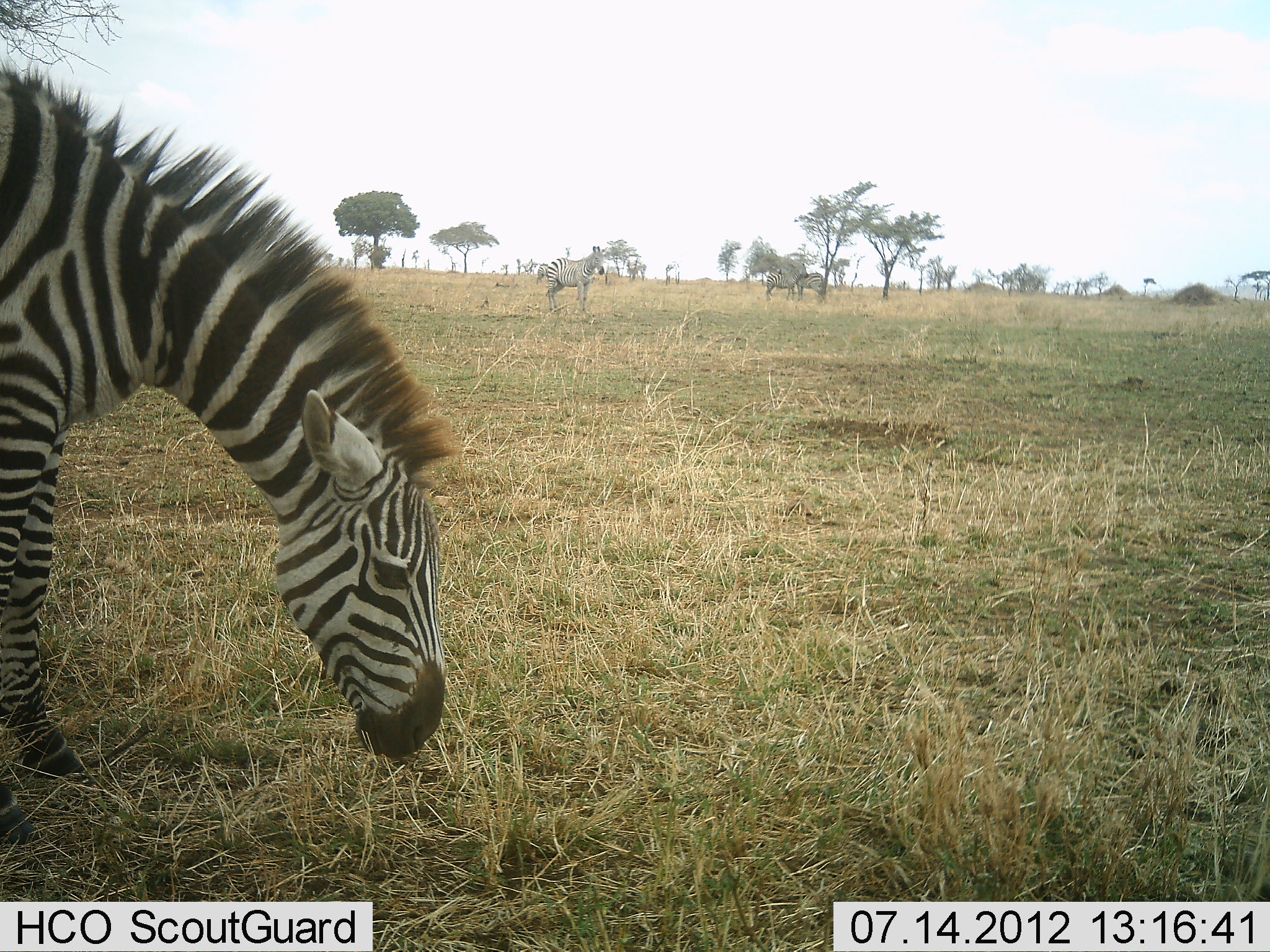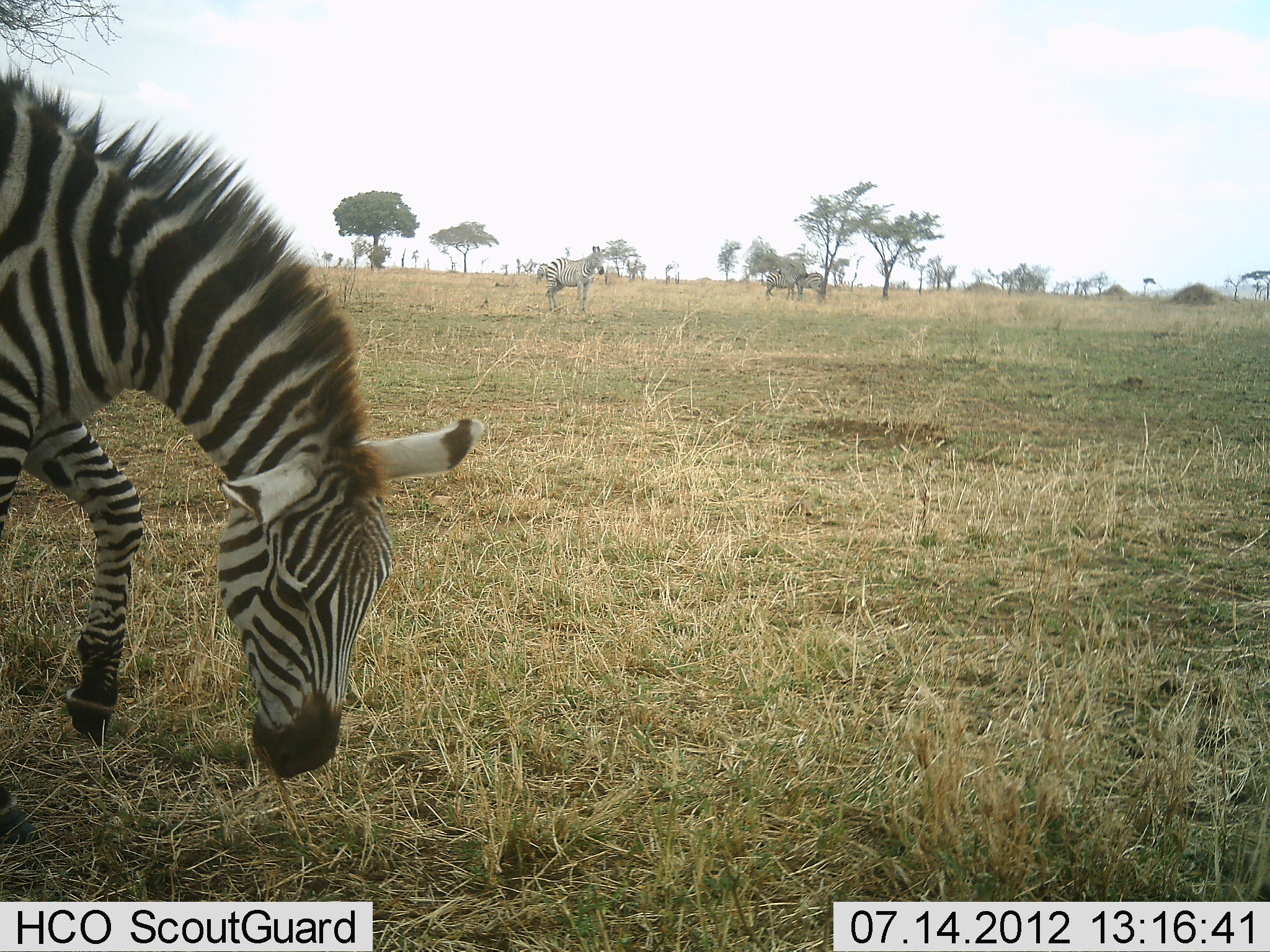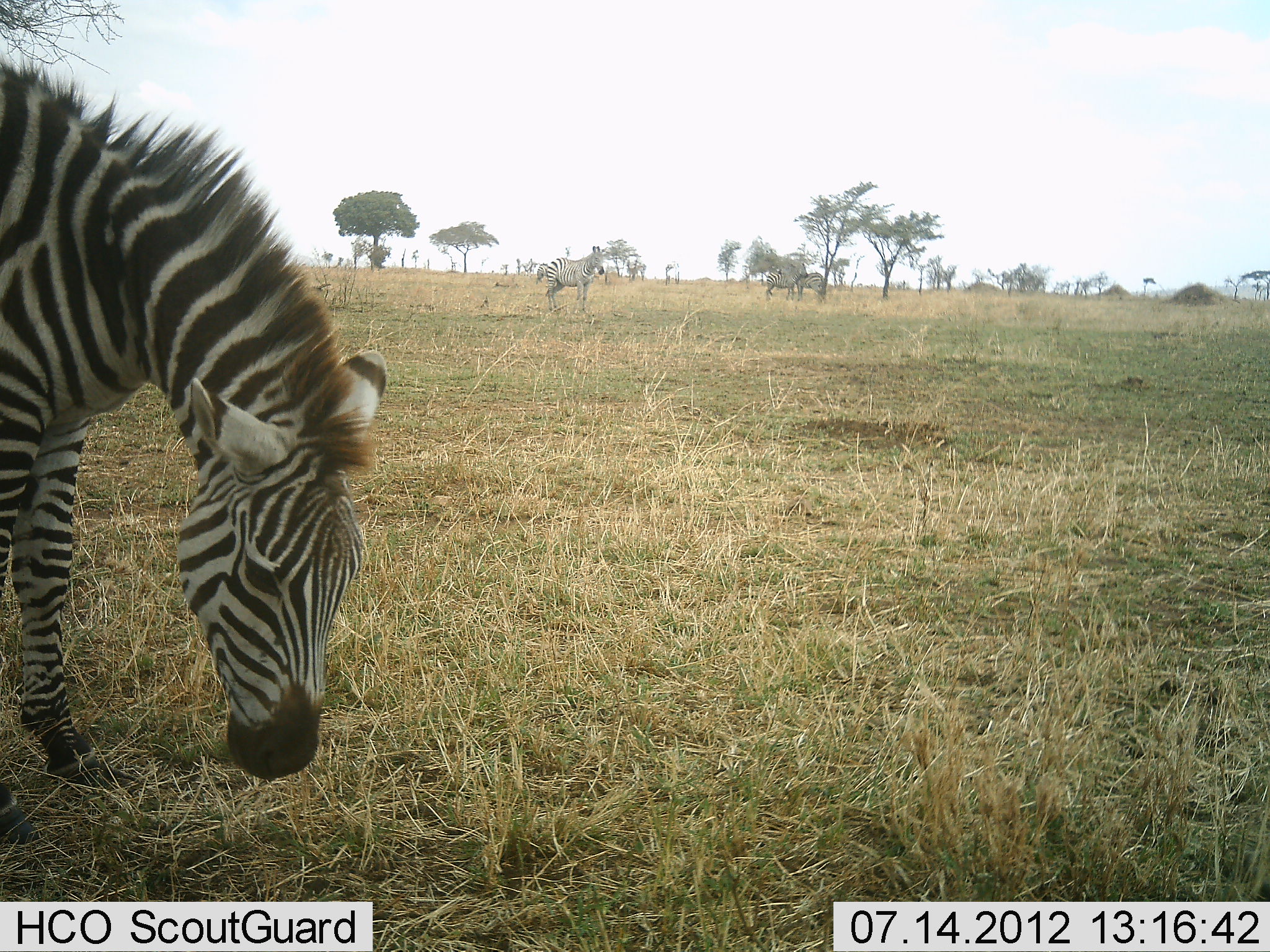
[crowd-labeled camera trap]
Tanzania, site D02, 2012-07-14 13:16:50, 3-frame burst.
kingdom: Animalia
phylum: Chordata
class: Mammalia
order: Perissodactyla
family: Equidae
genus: Equus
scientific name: Equus quagga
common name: plains zebra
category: zebra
Zebra (plains zebra) (Equus quagga), count 3. Behavior (volunteer vote fractions): standing 70%, resting 0%, moving 0%, interacting 0%. Young present (vote fraction): 0%. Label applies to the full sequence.